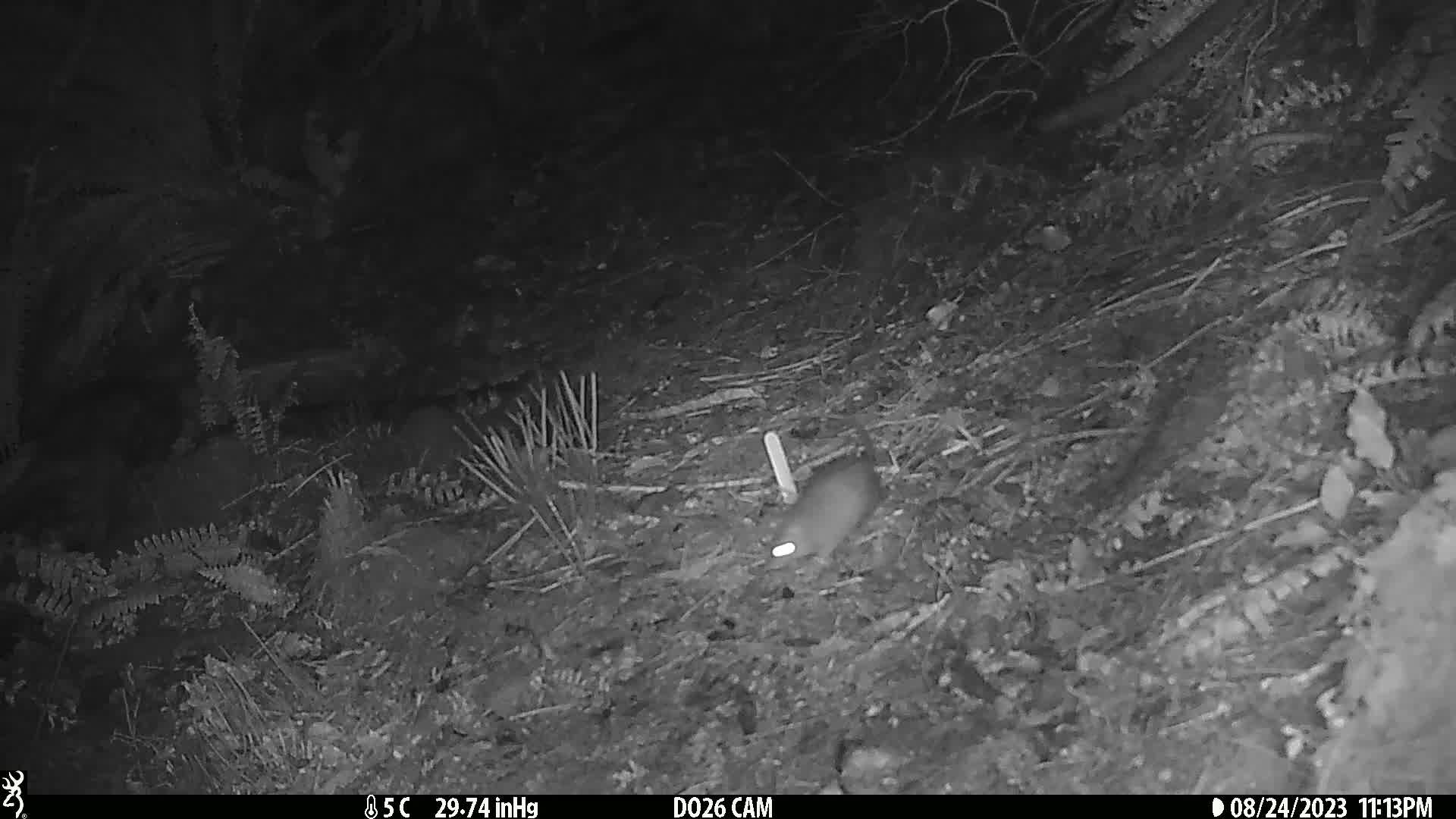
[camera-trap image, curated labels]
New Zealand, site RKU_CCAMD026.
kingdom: Animalia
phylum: Chordata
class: Mammalia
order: Rodentia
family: Muridae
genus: Rattus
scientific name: Rattus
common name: rat